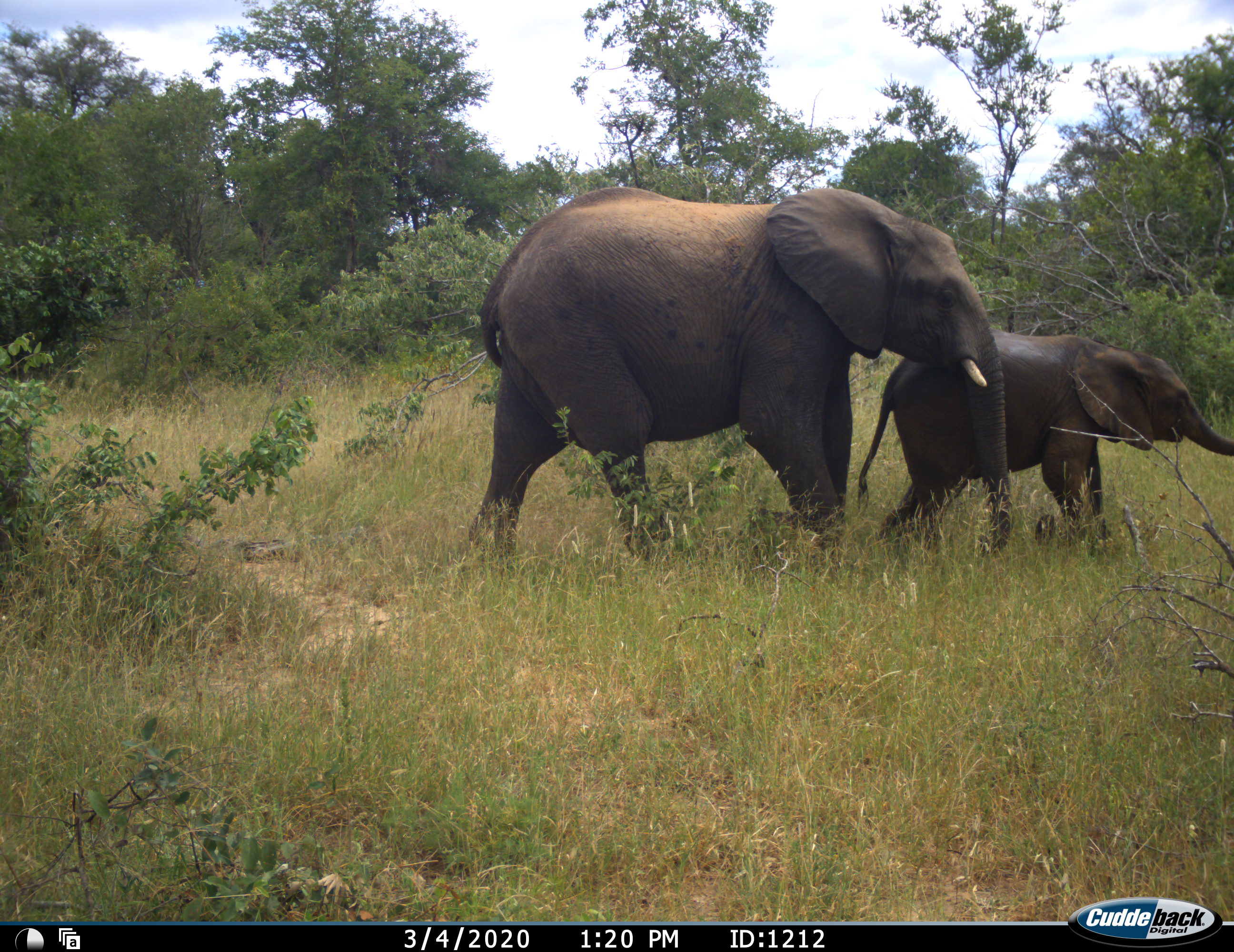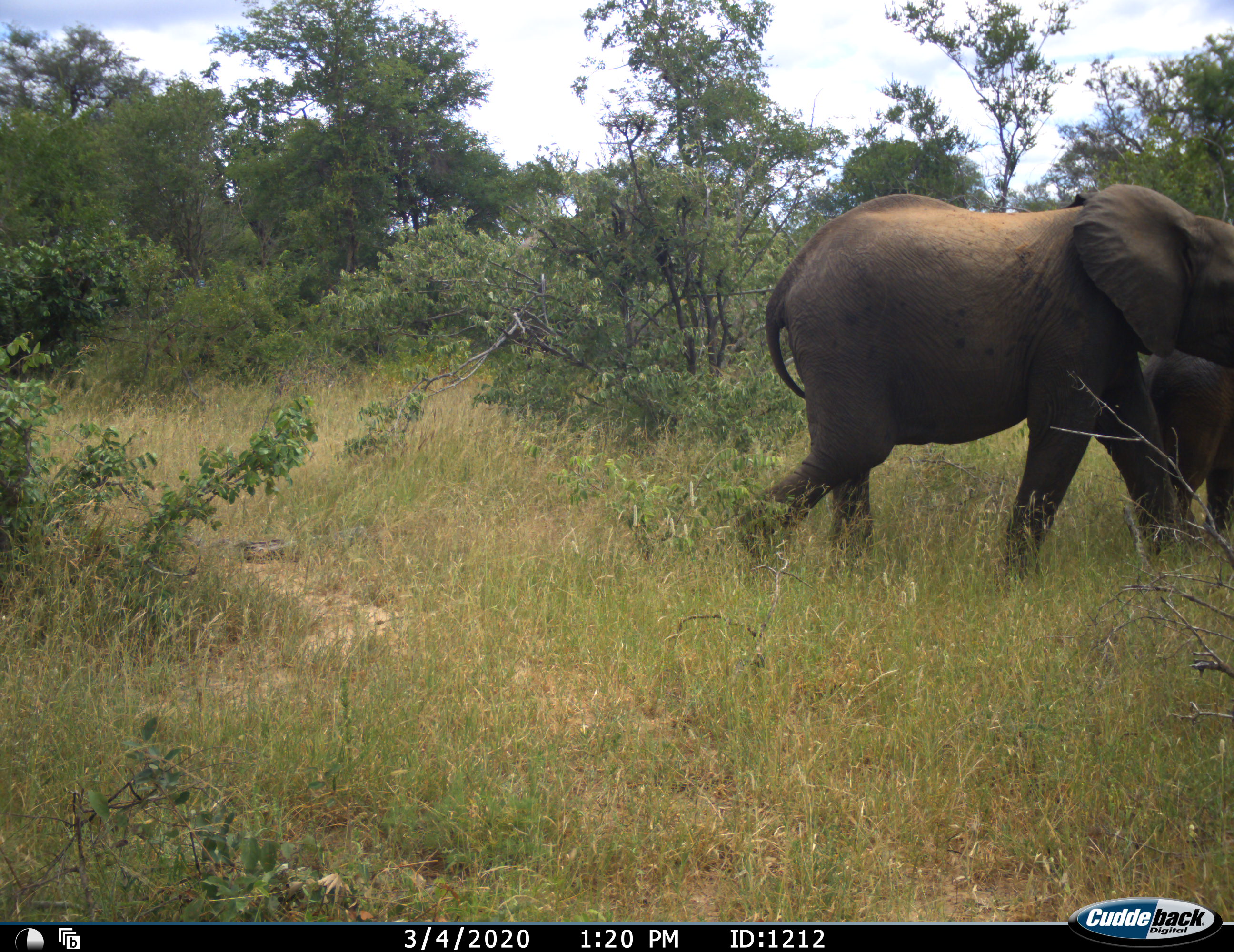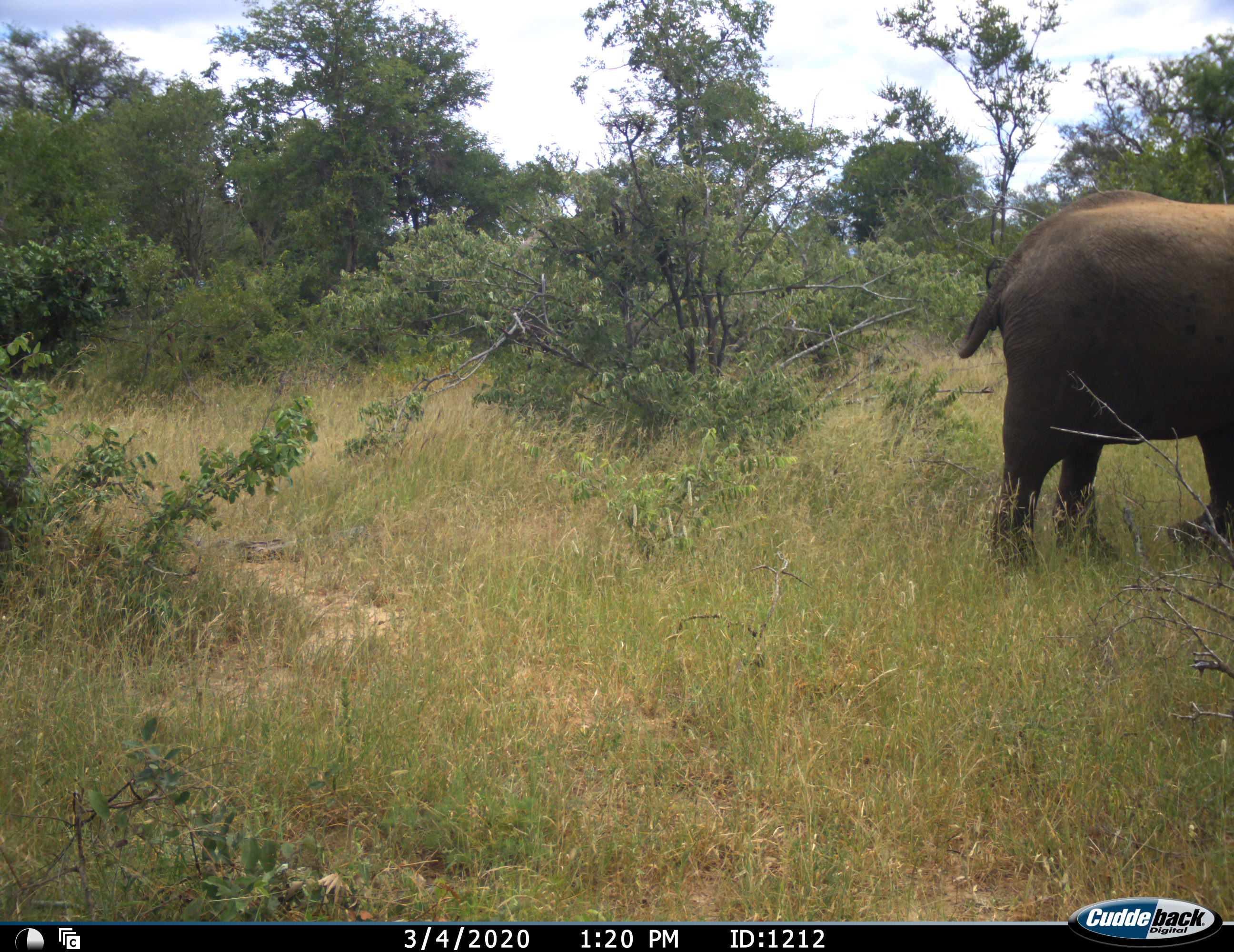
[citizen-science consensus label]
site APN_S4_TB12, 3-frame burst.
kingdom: Animalia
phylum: Chordata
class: Mammalia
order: Proboscidea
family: Elephantidae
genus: Loxodonta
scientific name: Loxodonta africana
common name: african bush elephant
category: elephant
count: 2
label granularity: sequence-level